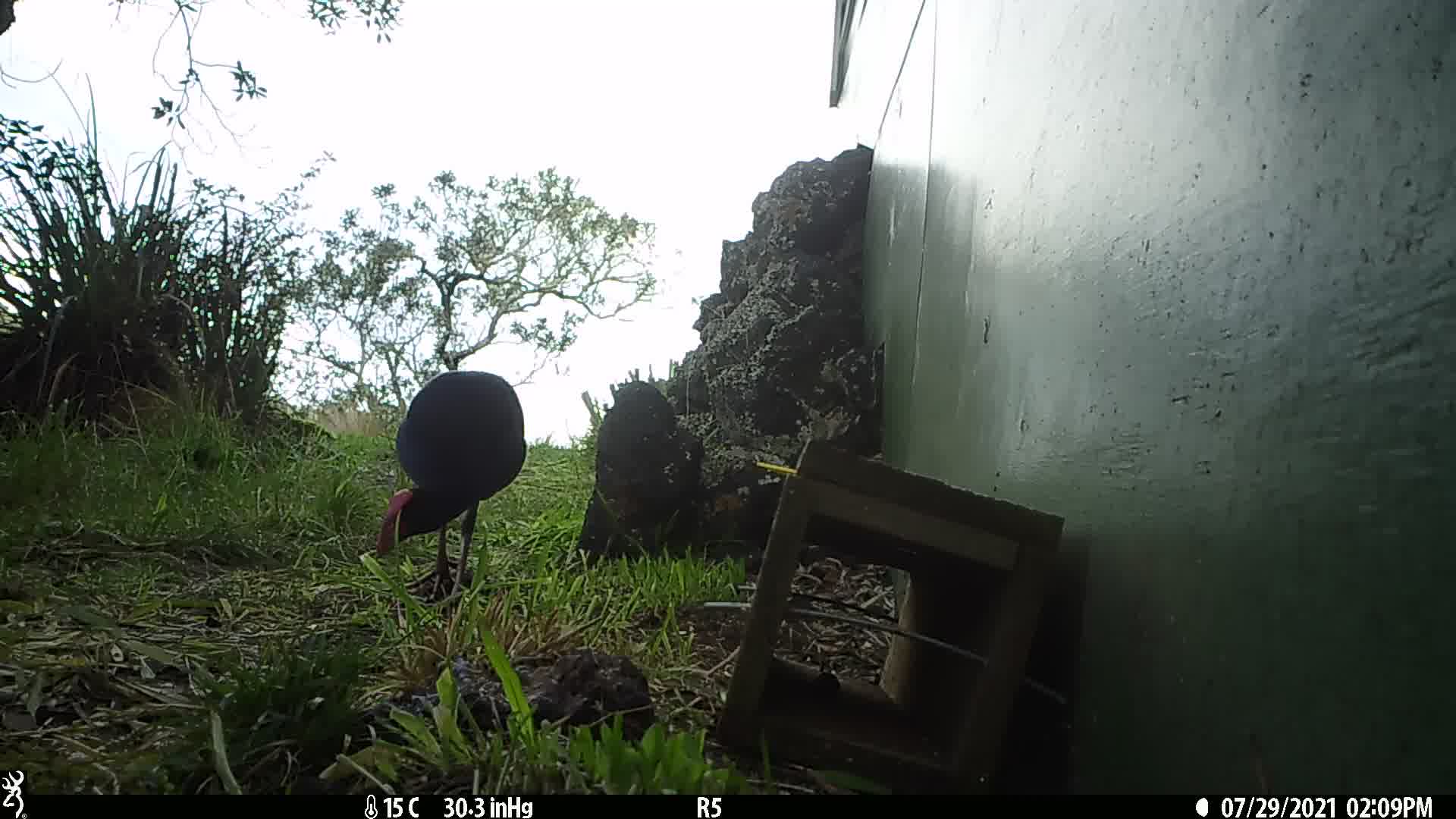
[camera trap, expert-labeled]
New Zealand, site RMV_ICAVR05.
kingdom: Animalia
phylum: Chordata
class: Aves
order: Gruiformes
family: Rallidae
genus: Porphyrio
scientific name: Porphyrio melanotus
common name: australasian swamphen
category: pukeko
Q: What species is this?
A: Pukeko (australasian swamphen) (Porphyrio melanotus).